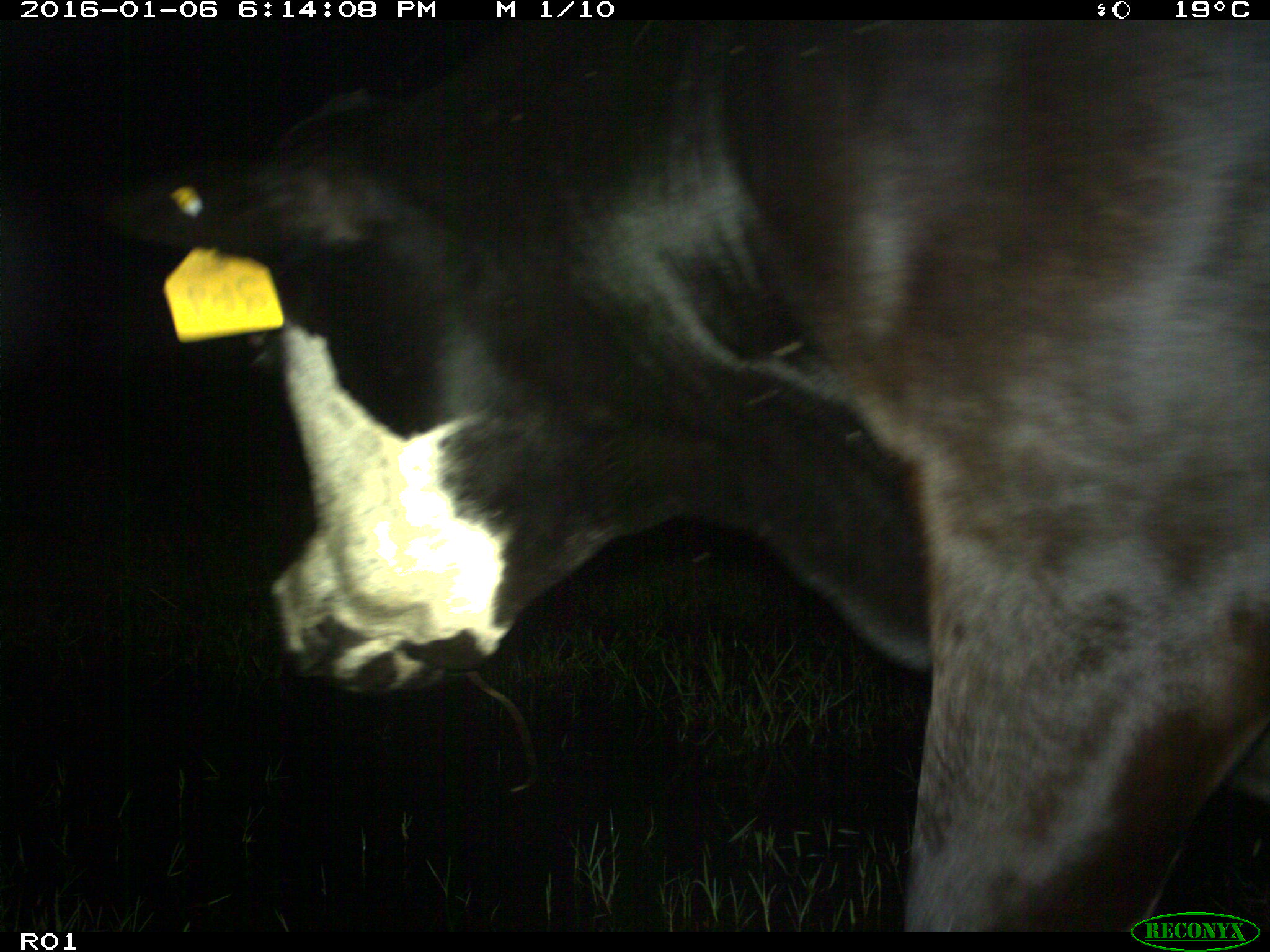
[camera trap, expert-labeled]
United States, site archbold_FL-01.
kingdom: Animalia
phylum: Chordata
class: Mammalia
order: Artiodactyla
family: Bovidae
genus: Bos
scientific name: Bos taurus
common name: domestic cow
Bos taurus (domestic cow).